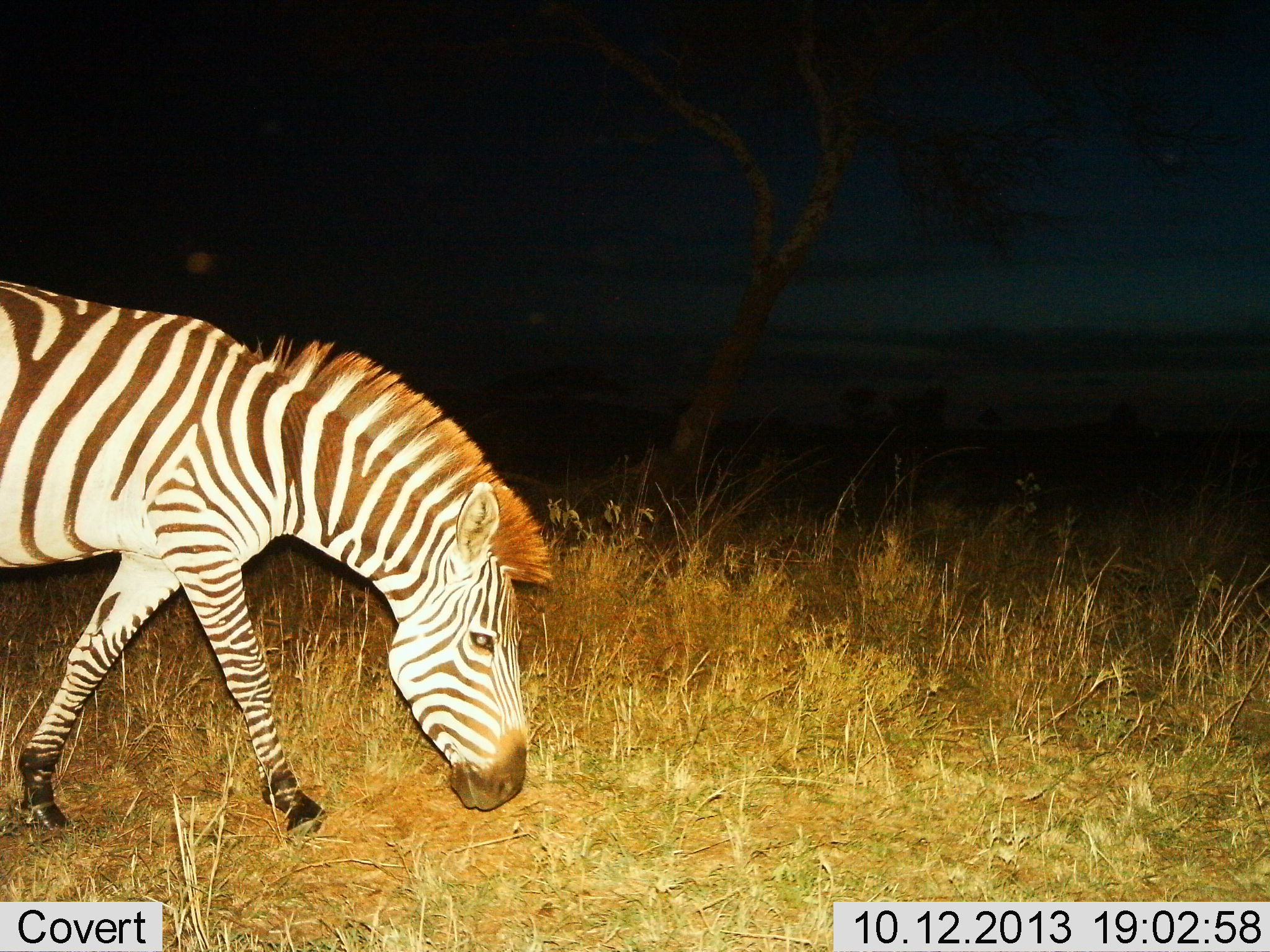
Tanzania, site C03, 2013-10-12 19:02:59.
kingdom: Animalia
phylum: Chordata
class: Mammalia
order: Perissodactyla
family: Equidae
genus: Equus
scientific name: Equus quagga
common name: plains zebra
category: zebra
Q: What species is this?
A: Zebra (plains zebra) (Equus quagga).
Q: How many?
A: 1.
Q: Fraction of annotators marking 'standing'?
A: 20%.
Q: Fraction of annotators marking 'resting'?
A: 0%.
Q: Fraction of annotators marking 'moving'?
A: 70%.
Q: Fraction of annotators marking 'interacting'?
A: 10%.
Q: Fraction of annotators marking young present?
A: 0%.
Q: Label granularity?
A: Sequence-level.